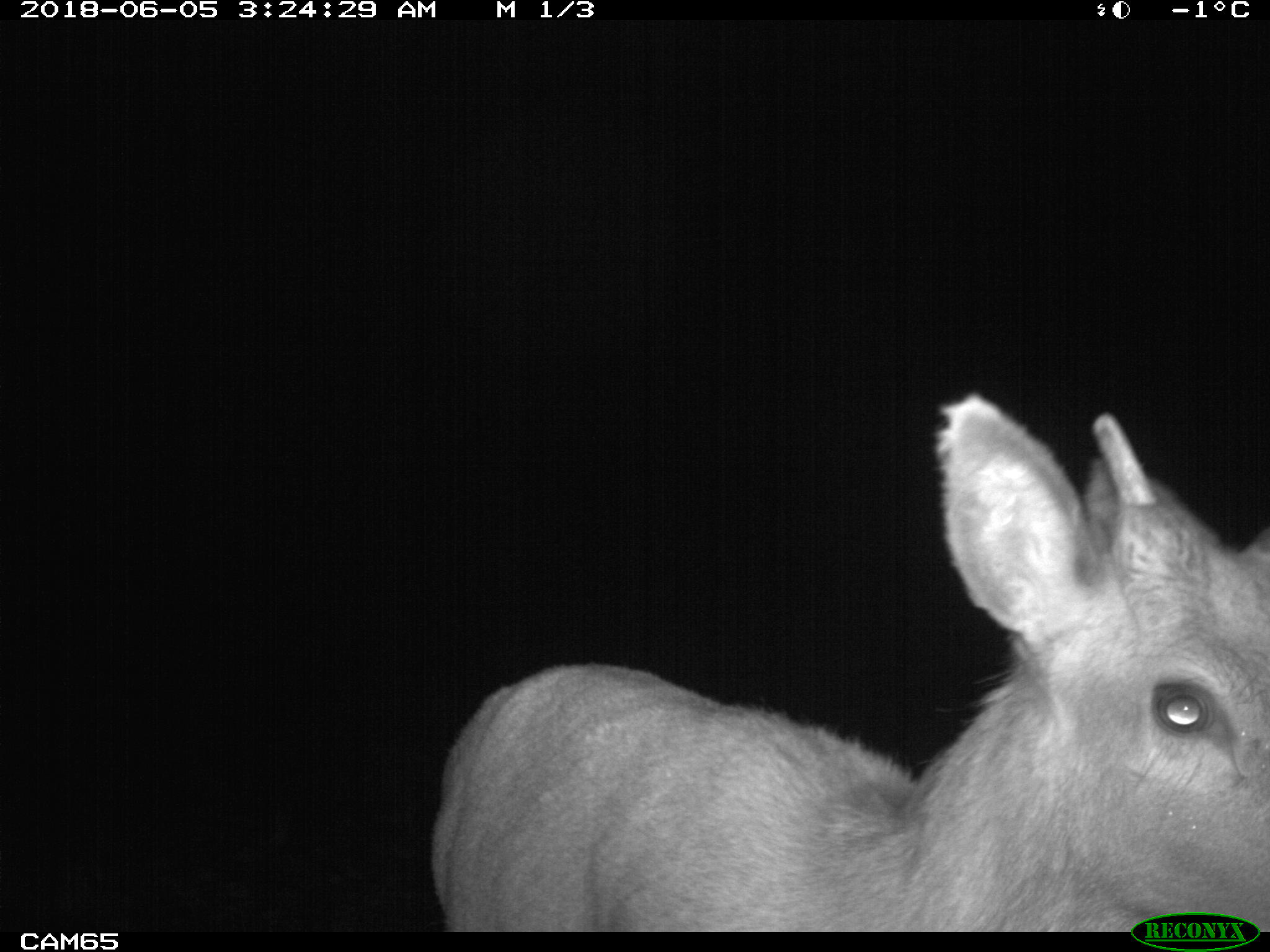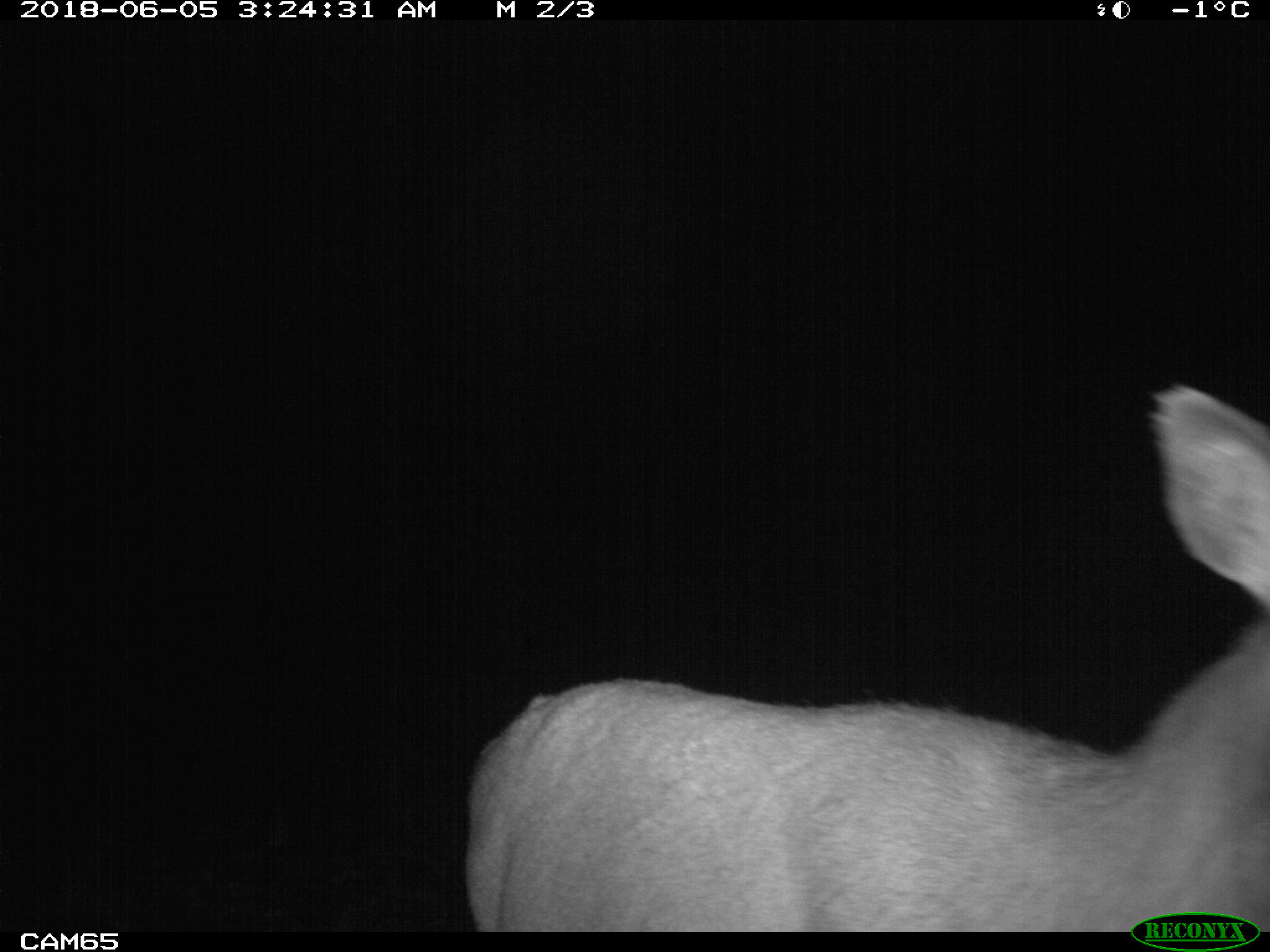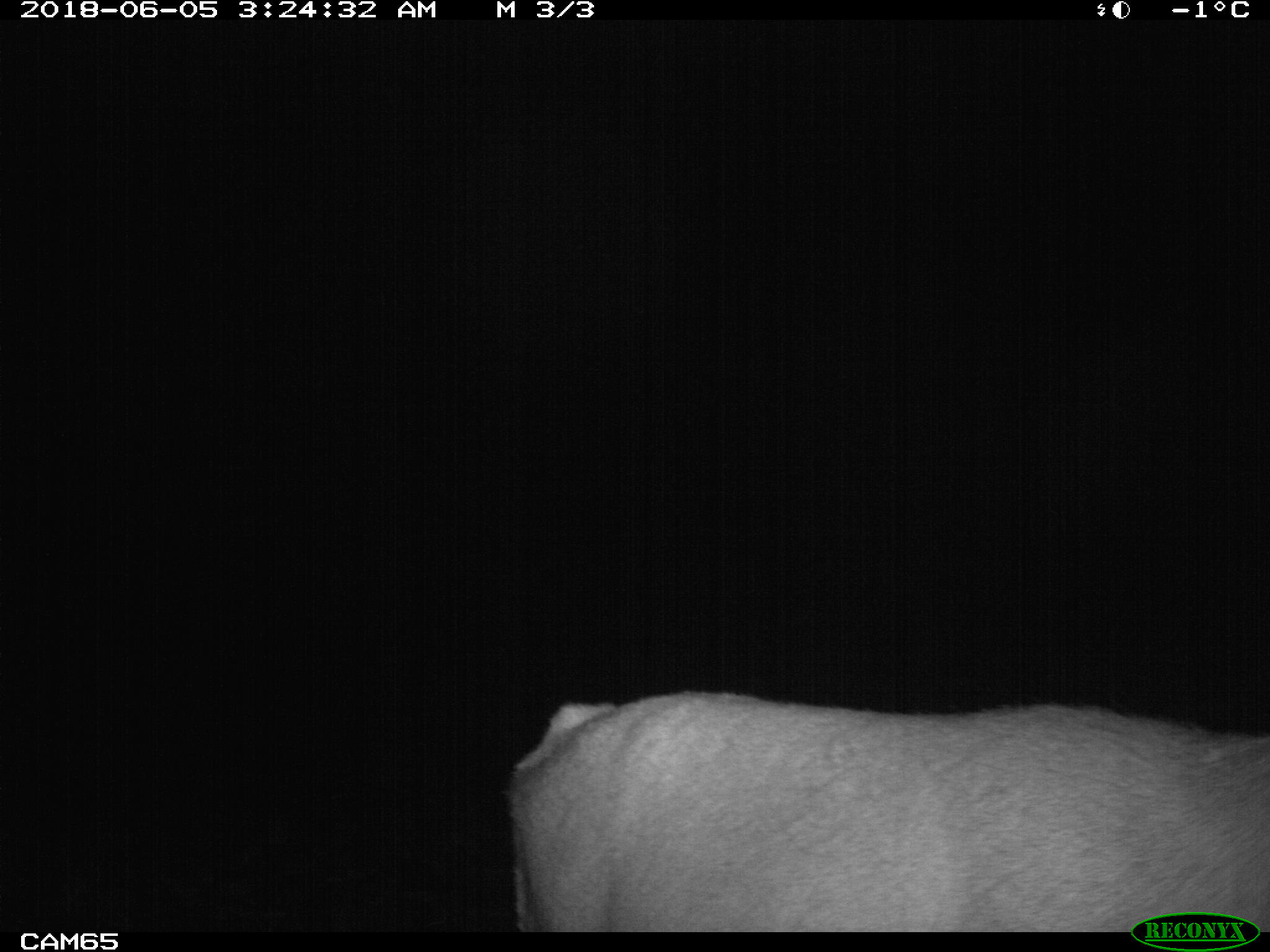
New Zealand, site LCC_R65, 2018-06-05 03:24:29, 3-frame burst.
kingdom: Animalia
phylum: Chordata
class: Mammalia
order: Artiodactyla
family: Cervidae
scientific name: Cervidae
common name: deer